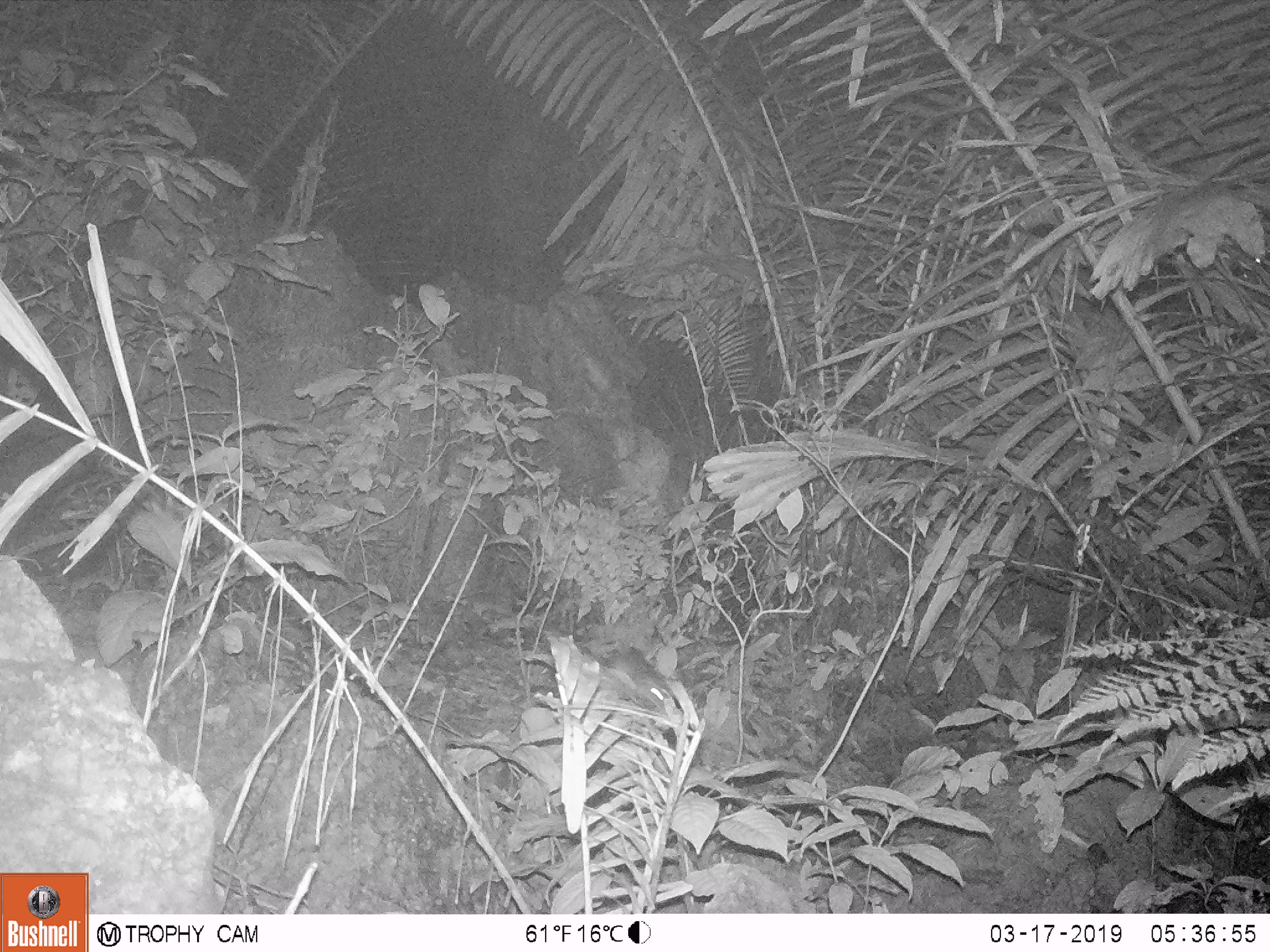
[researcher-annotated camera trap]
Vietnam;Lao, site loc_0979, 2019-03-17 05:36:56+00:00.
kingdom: Animalia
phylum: Chordata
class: Mammalia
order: Rodentia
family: Muridae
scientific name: Muridae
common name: old-world mice and rats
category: unidentified murid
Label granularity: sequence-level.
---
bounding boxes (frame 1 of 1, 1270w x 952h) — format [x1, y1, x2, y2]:
unidentified murid: [595, 645, 669, 712]